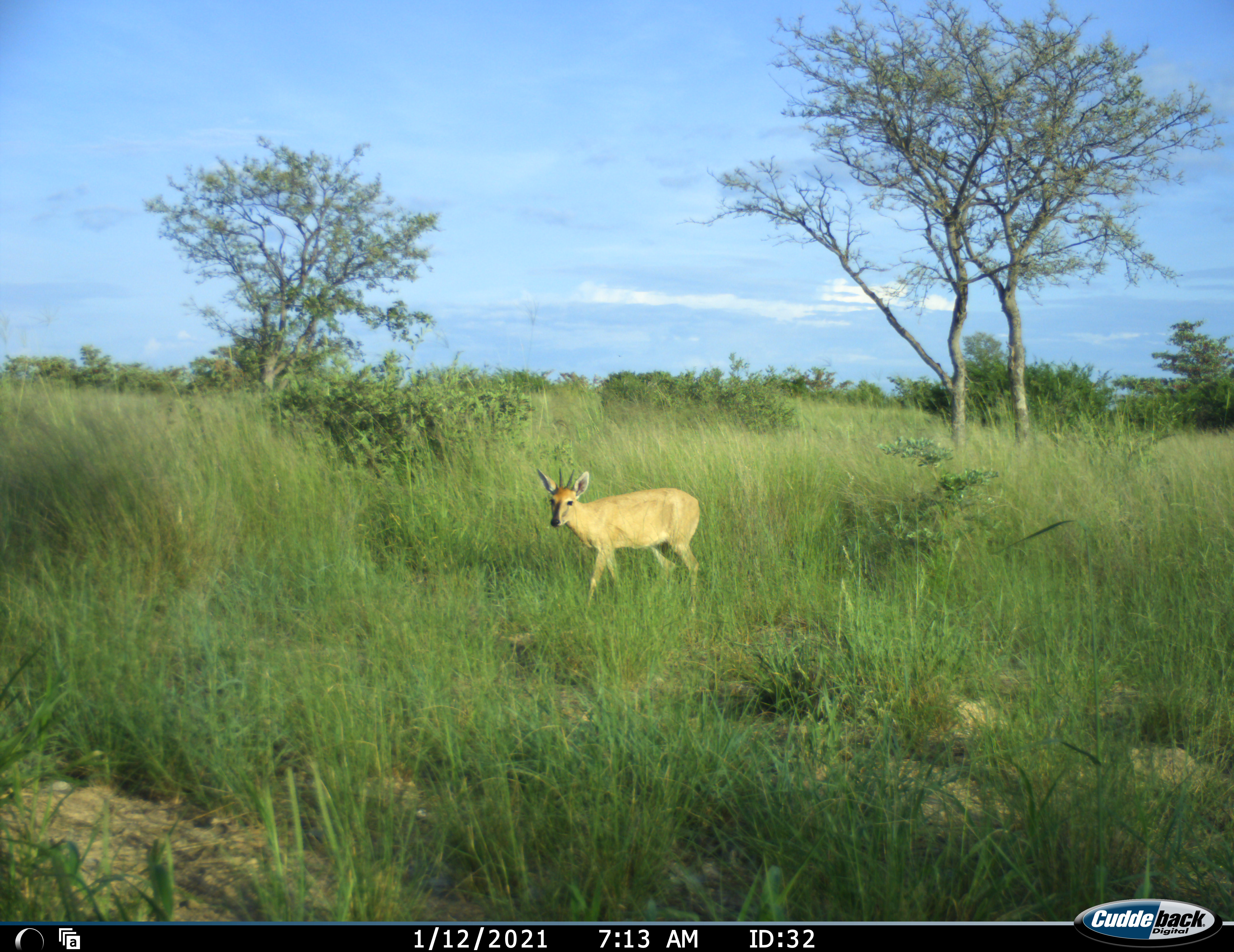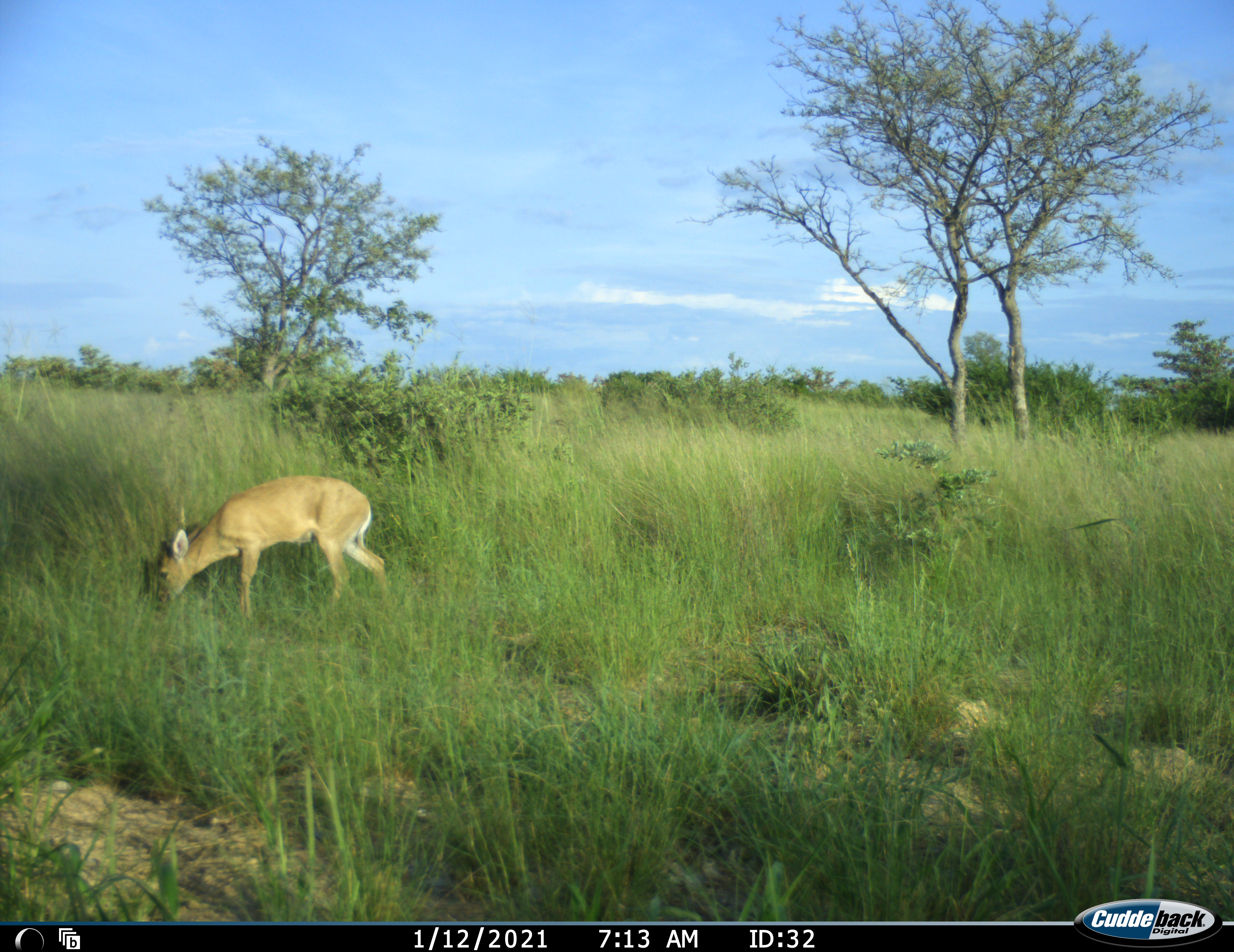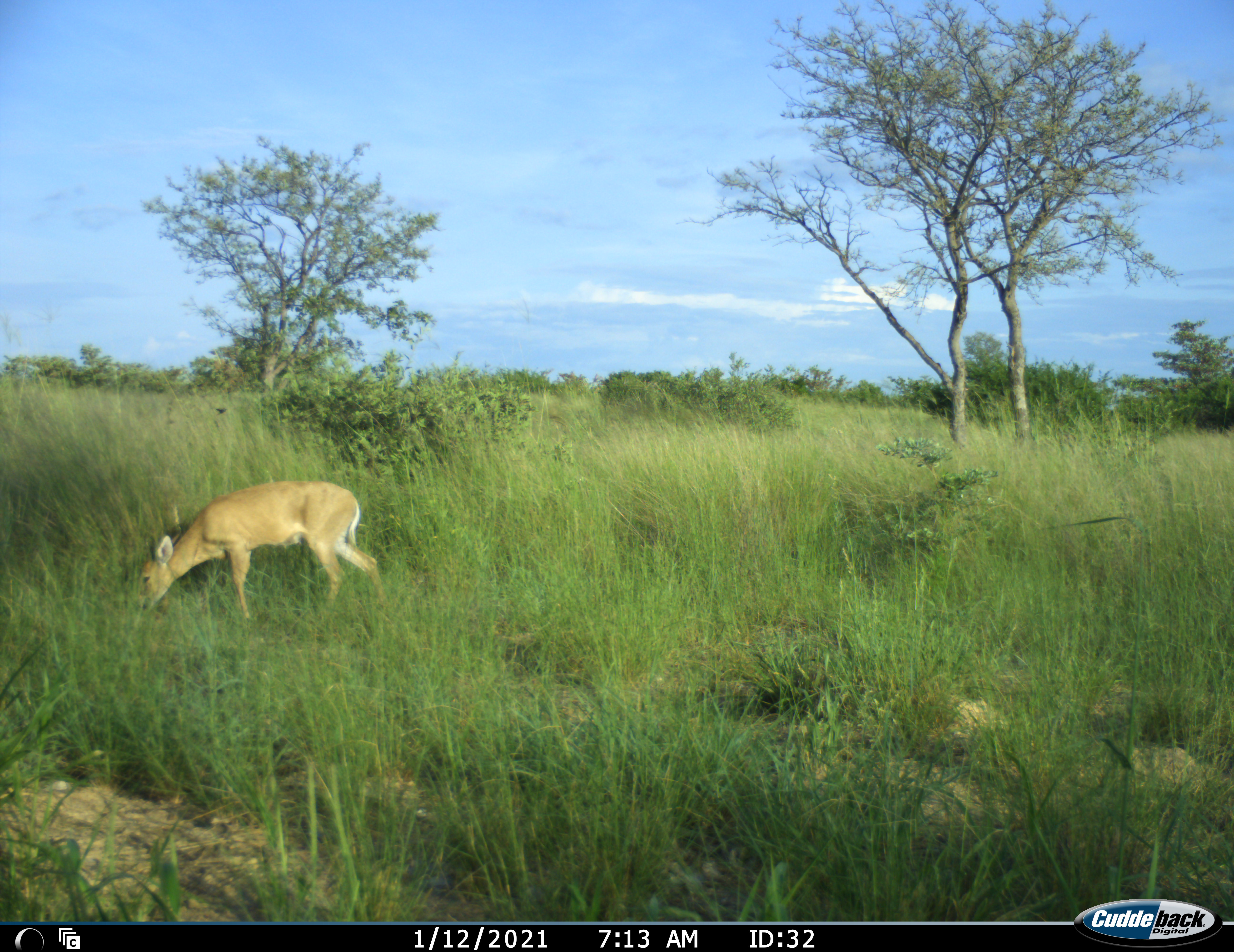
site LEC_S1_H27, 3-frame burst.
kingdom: Animalia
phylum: Chordata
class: Mammalia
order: Artiodactyla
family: Bovidae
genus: Sylvicapra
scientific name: Sylvicapra grimmia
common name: common duiker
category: duikercommongrey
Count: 1.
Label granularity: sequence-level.